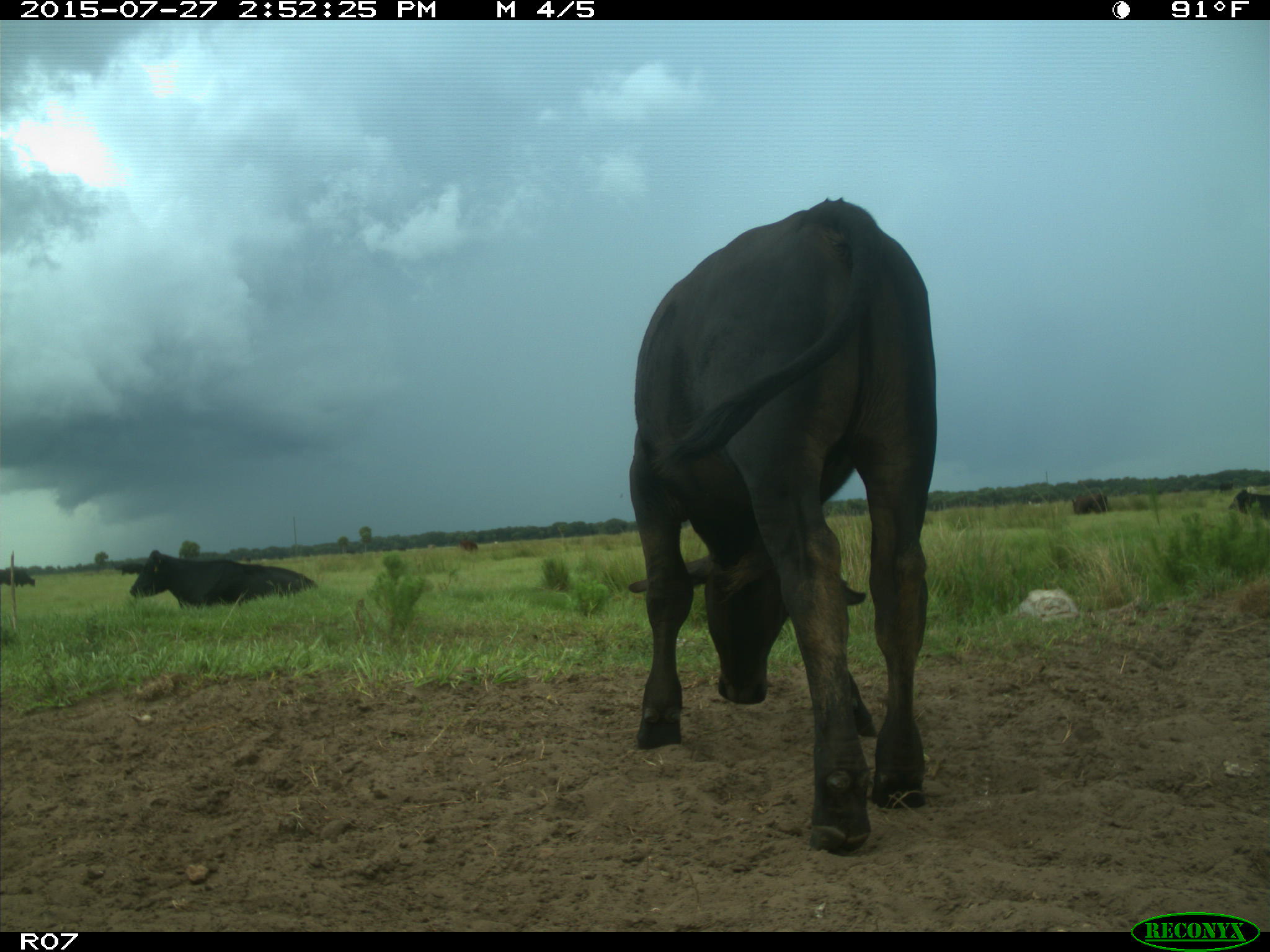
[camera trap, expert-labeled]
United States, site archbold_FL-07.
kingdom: Animalia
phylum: Chordata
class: Mammalia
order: Artiodactyla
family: Bovidae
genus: Bos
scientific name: Bos taurus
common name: domestic cow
Bos taurus (domestic cow).